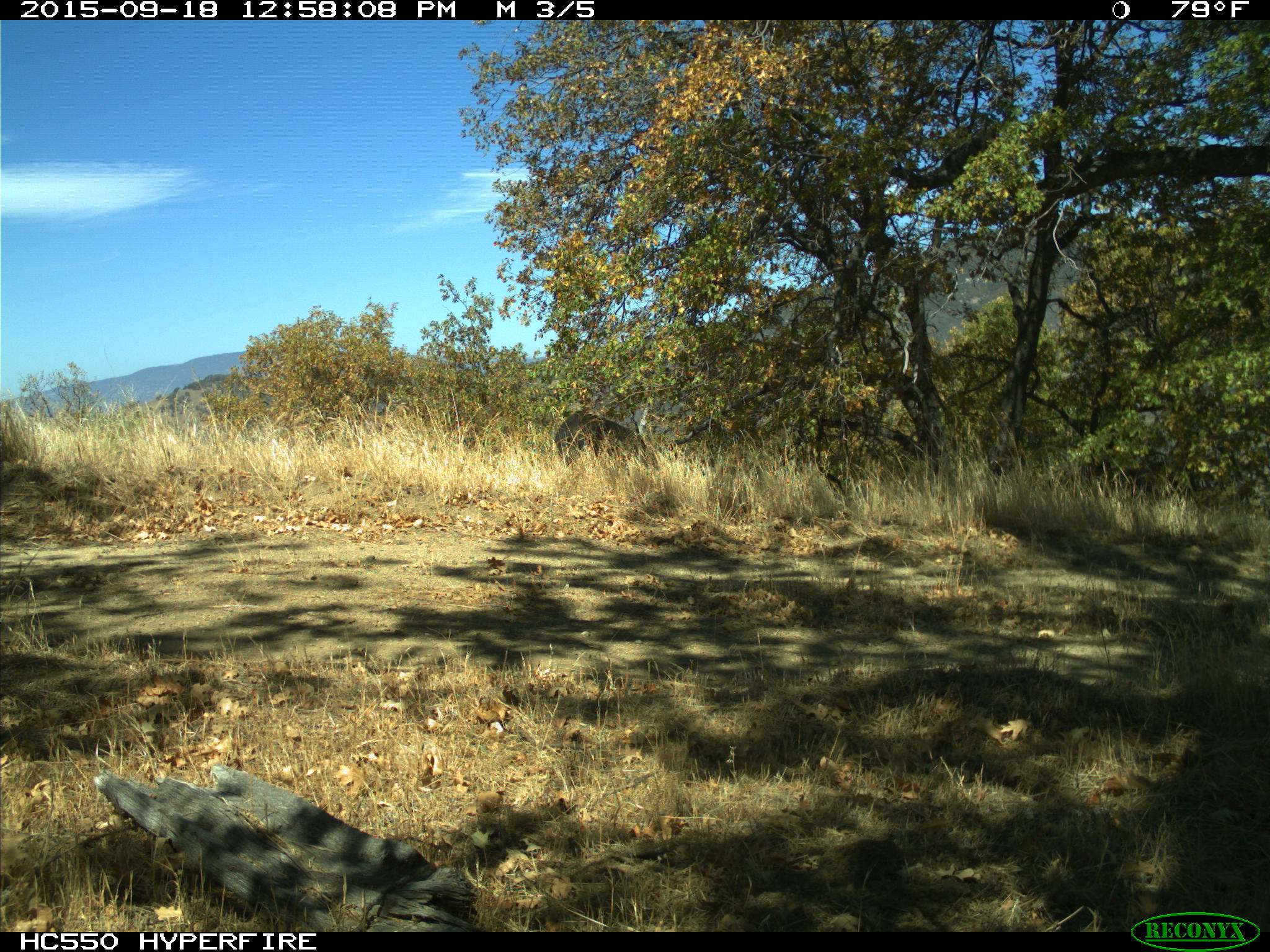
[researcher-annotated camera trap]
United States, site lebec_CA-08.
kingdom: Animalia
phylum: Chordata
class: Mammalia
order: Artiodactyla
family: Suidae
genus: Sus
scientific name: Sus scrofa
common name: wild boar